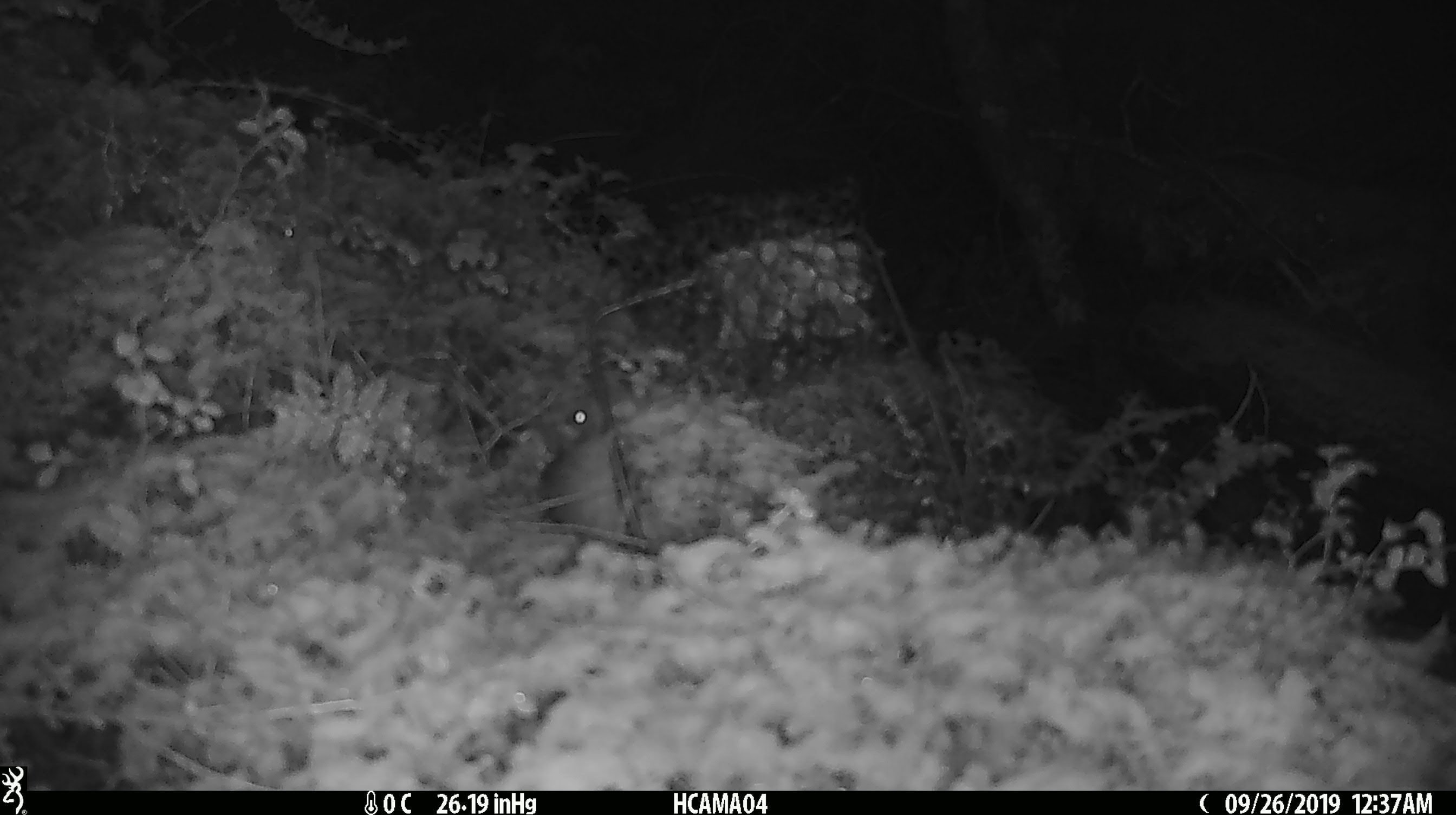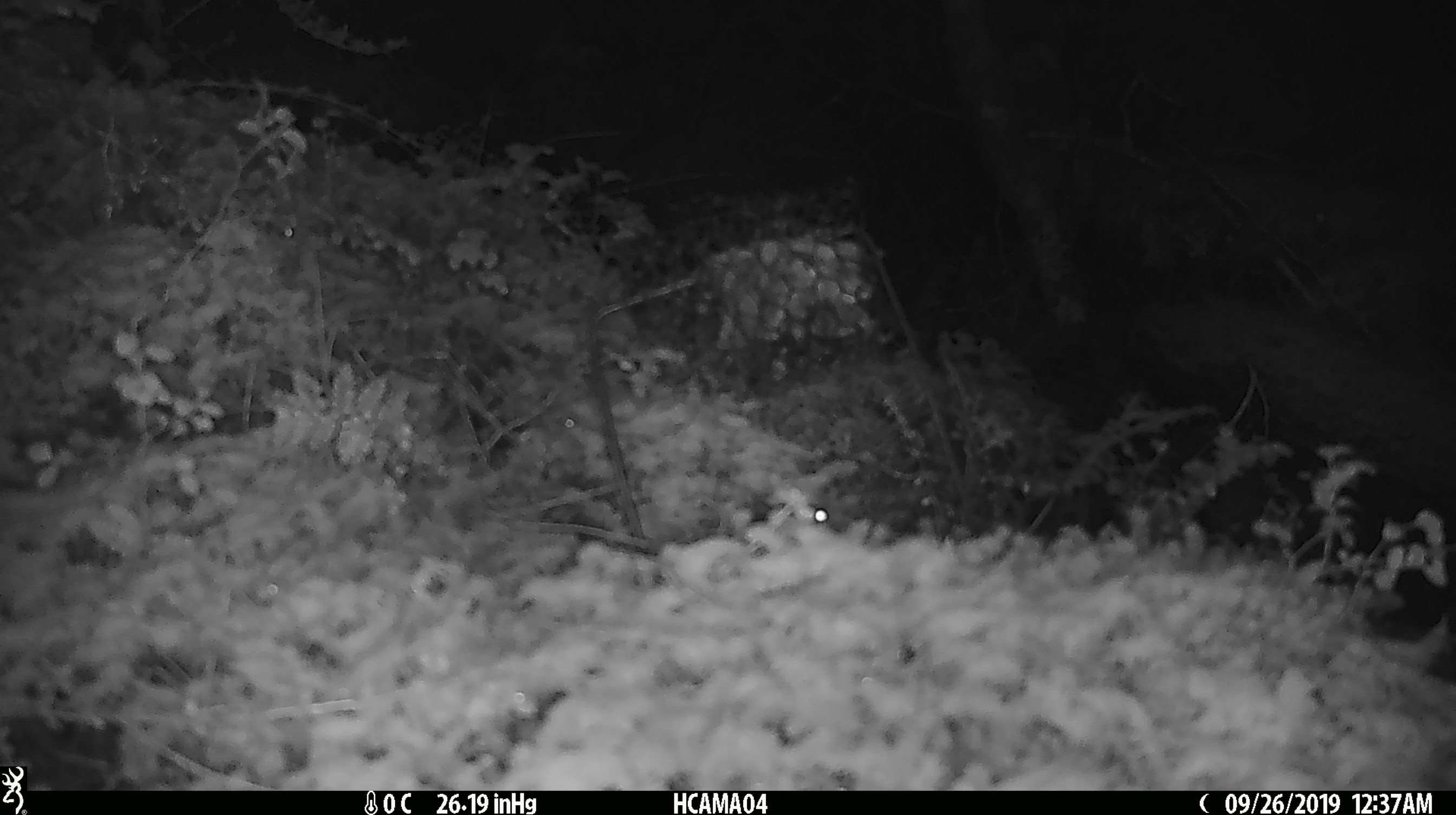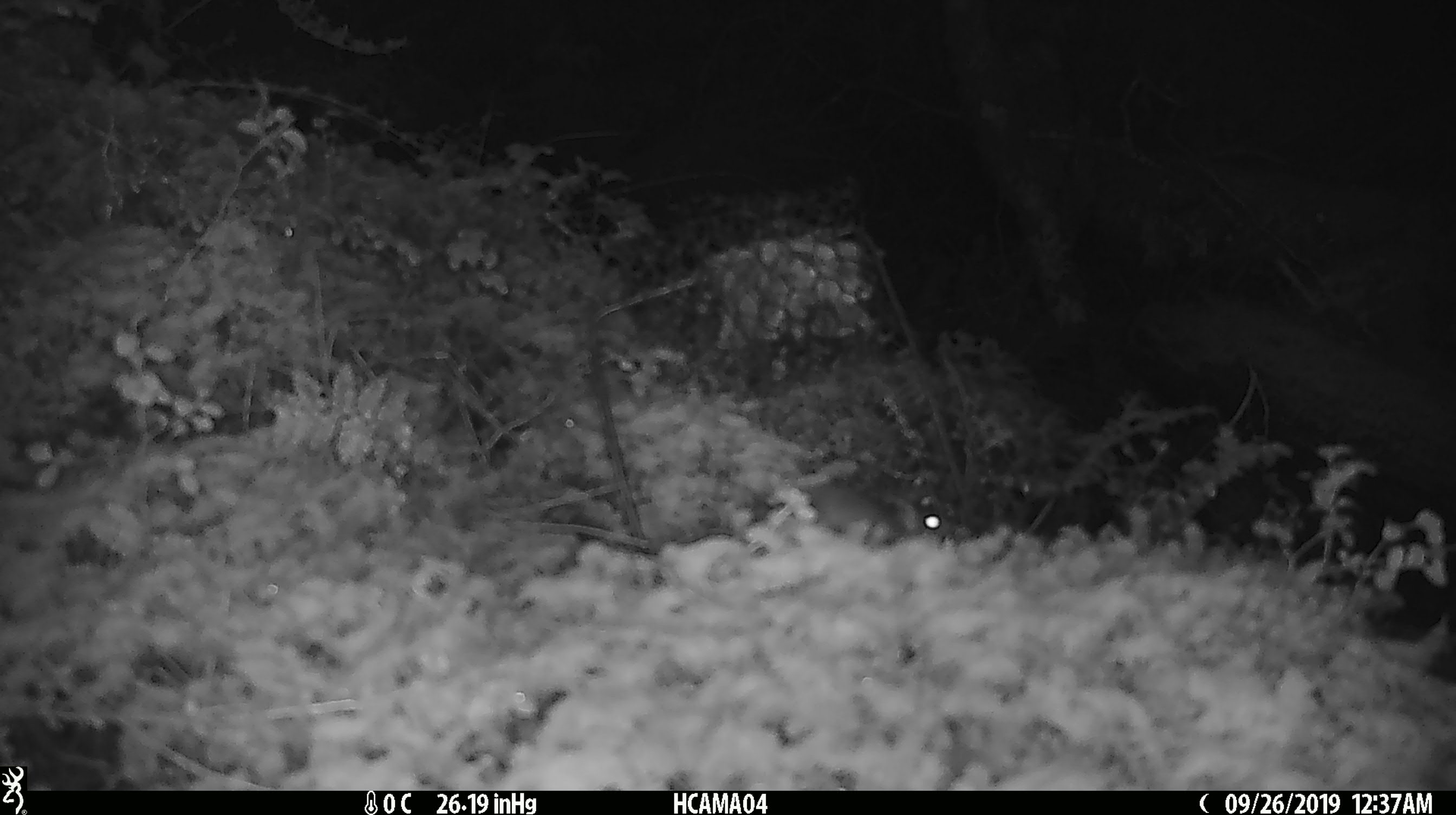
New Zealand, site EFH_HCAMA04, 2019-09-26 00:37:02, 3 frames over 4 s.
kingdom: Animalia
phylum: Chordata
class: Mammalia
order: Rodentia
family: Muridae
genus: Mus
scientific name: Mus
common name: mouse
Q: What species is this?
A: Mouse (Mus).